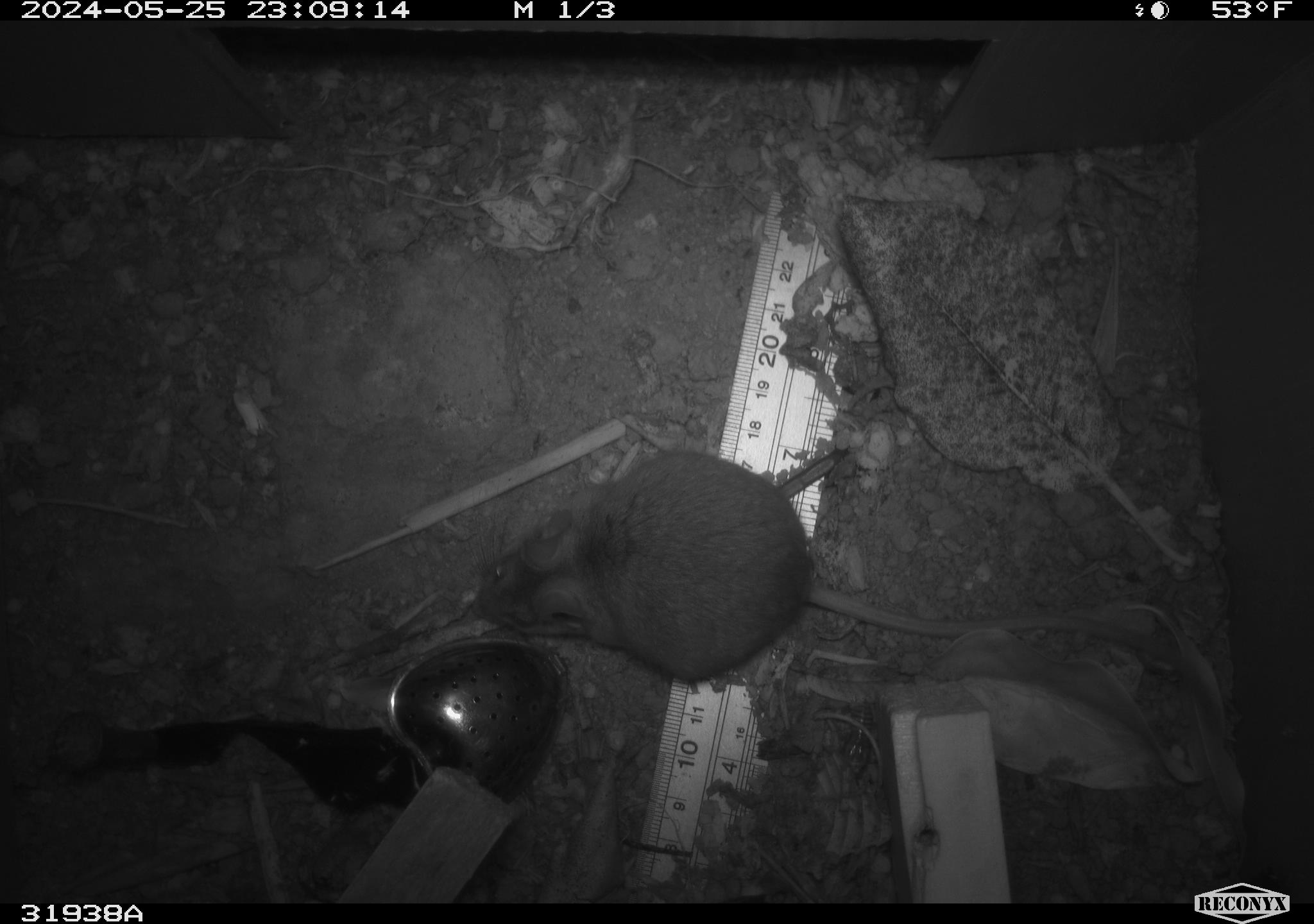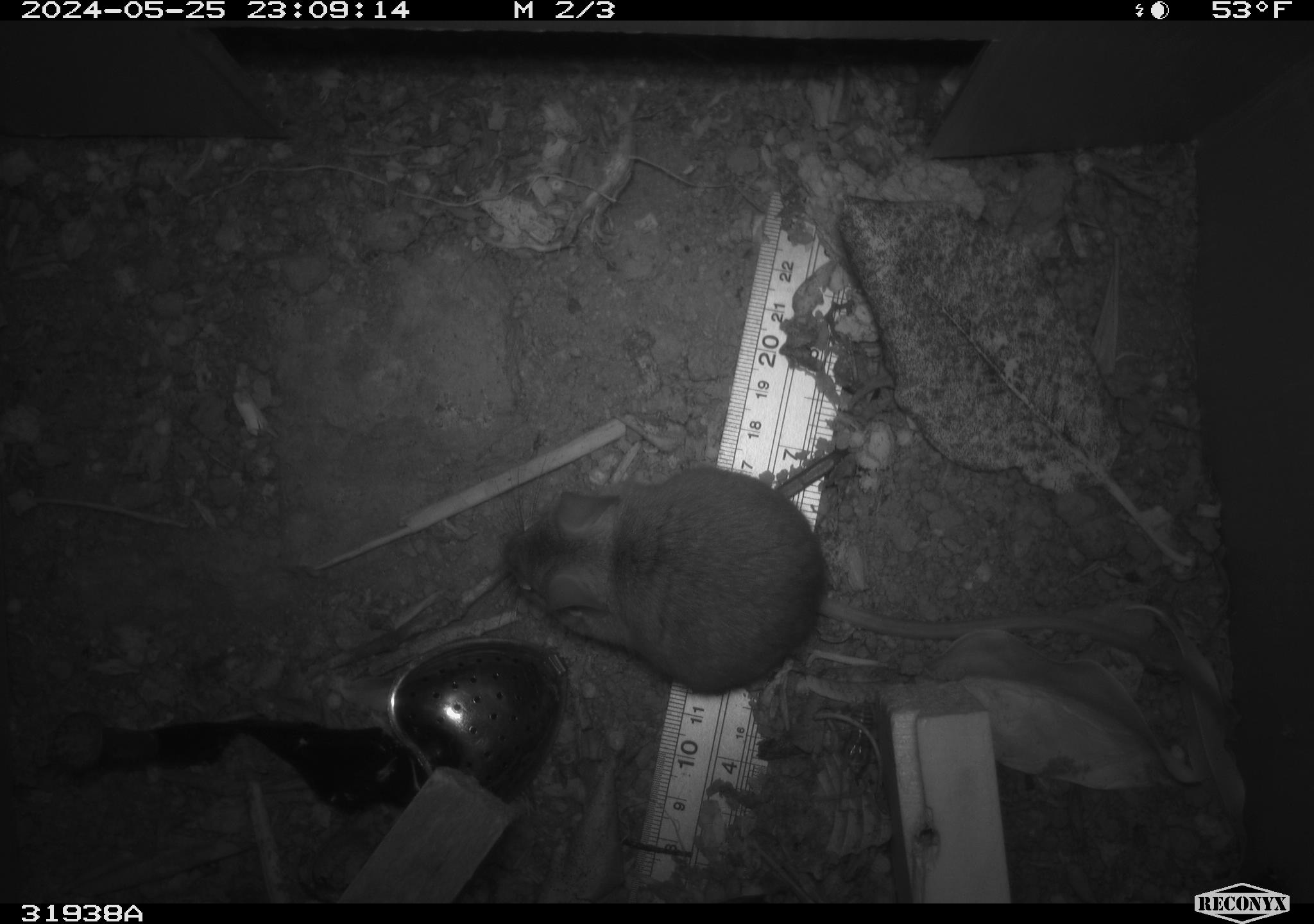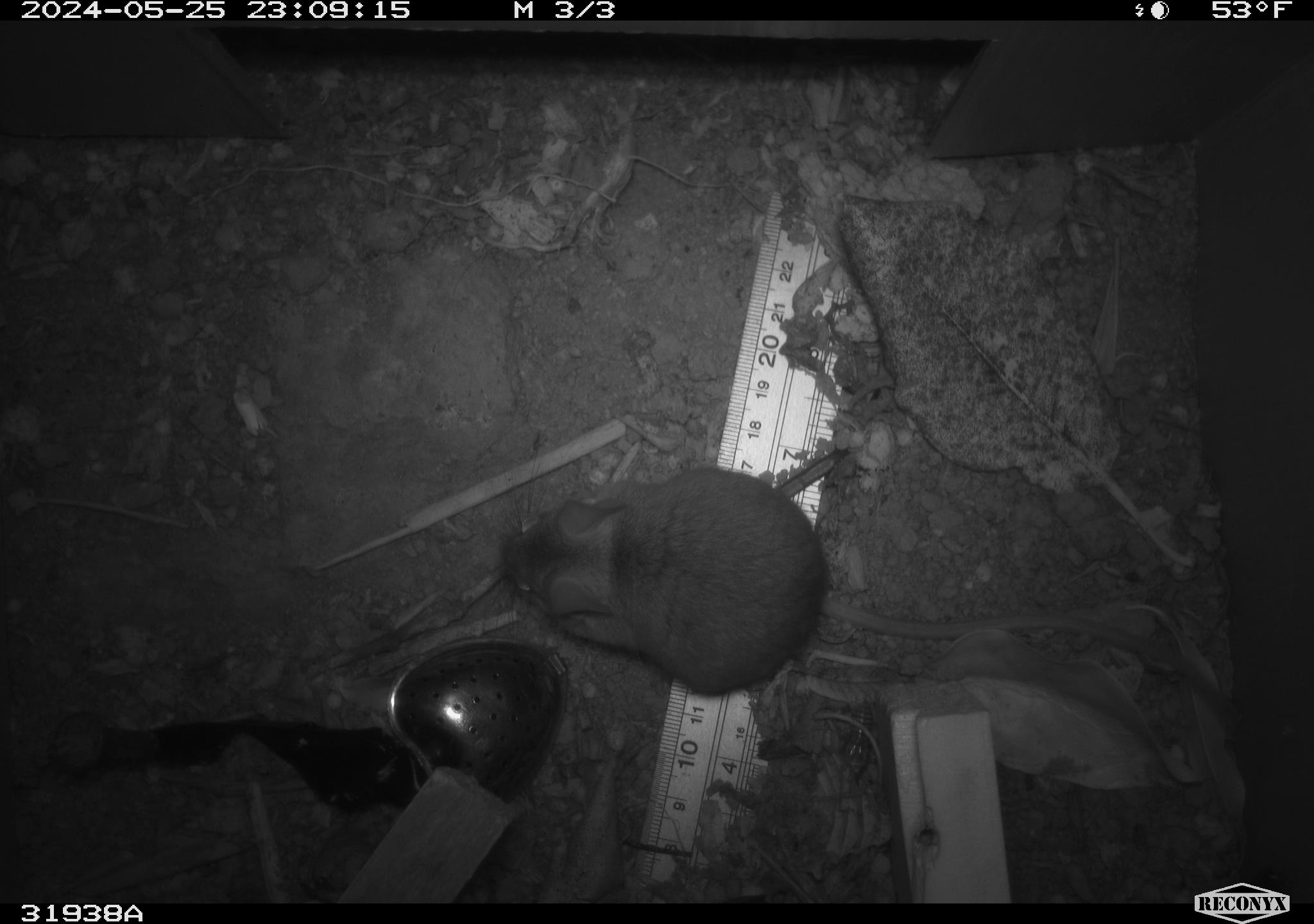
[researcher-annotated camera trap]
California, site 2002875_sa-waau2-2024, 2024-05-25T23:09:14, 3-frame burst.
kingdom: Animalia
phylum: Chordata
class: Mammalia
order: Rodentia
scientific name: Rodentia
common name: rodent